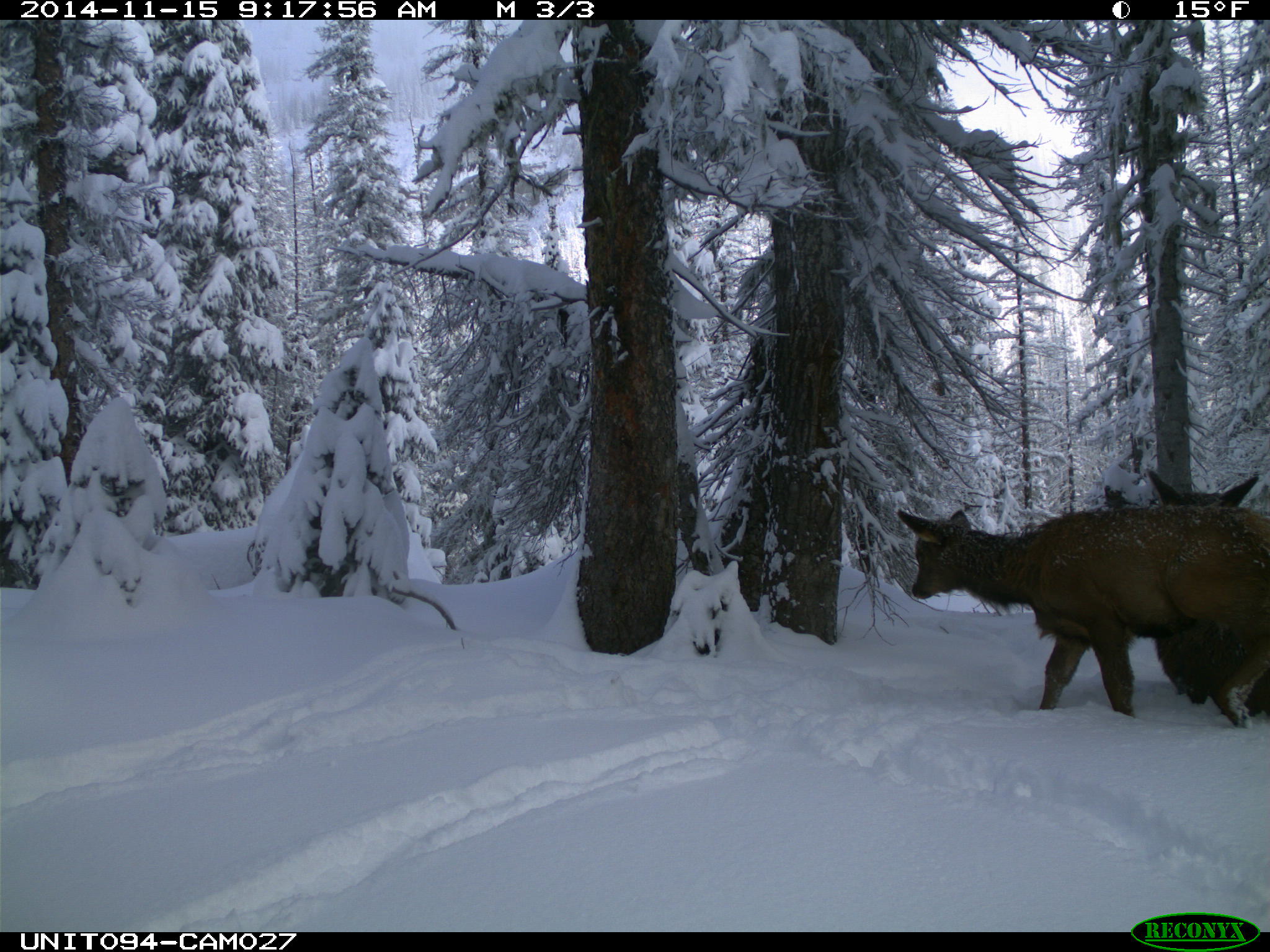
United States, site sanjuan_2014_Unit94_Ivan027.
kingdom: Animalia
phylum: Chordata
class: Mammalia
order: Artiodactyla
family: Cervidae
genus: Cervus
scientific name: Cervus elaphus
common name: red deer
Cervus elaphus (red deer).